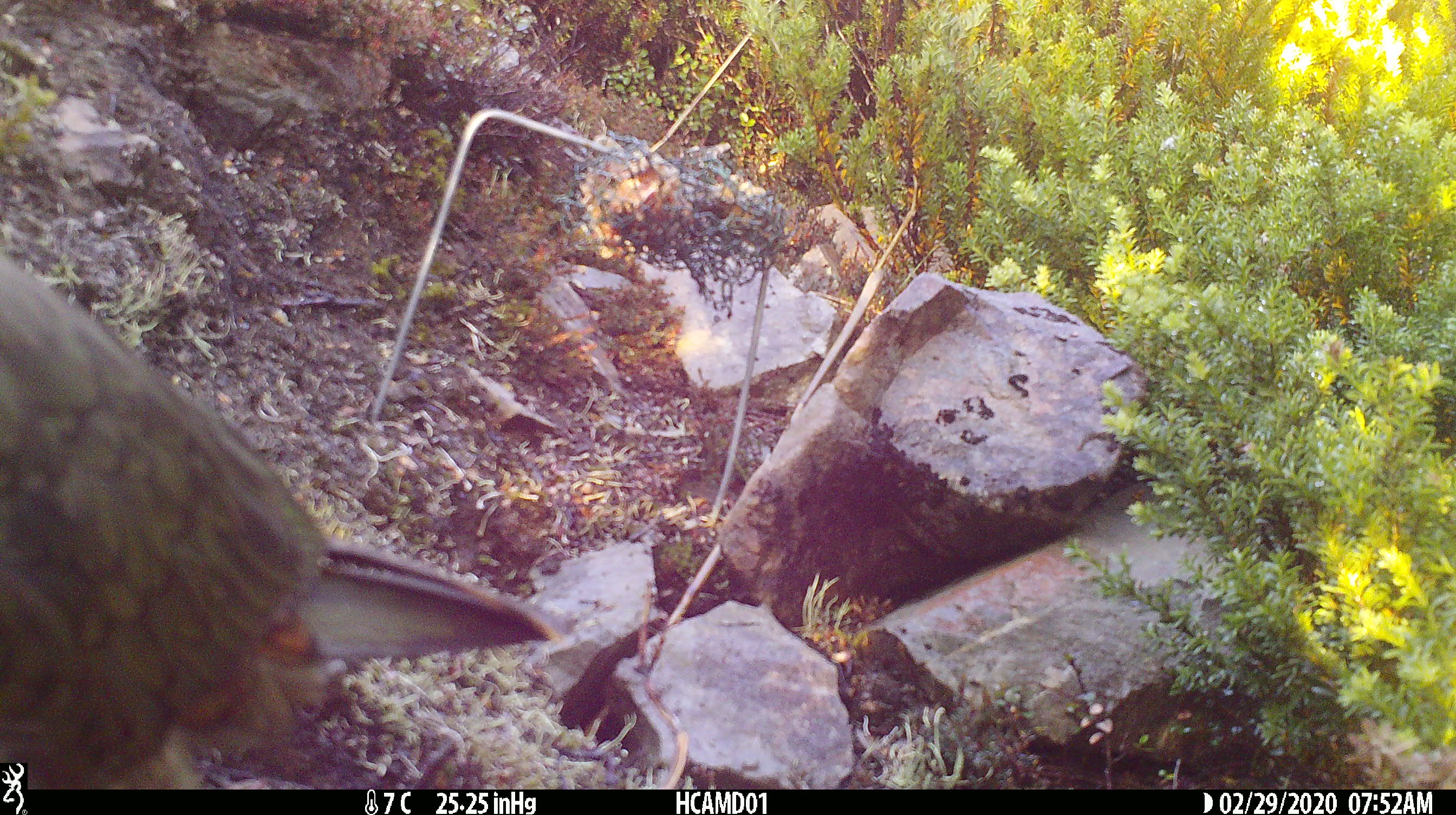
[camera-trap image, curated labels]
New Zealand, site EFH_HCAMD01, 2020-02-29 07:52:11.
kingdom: Animalia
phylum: Chordata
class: Aves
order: Psittaciformes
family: Strigopidae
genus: Nestor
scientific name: Nestor notabilis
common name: kea